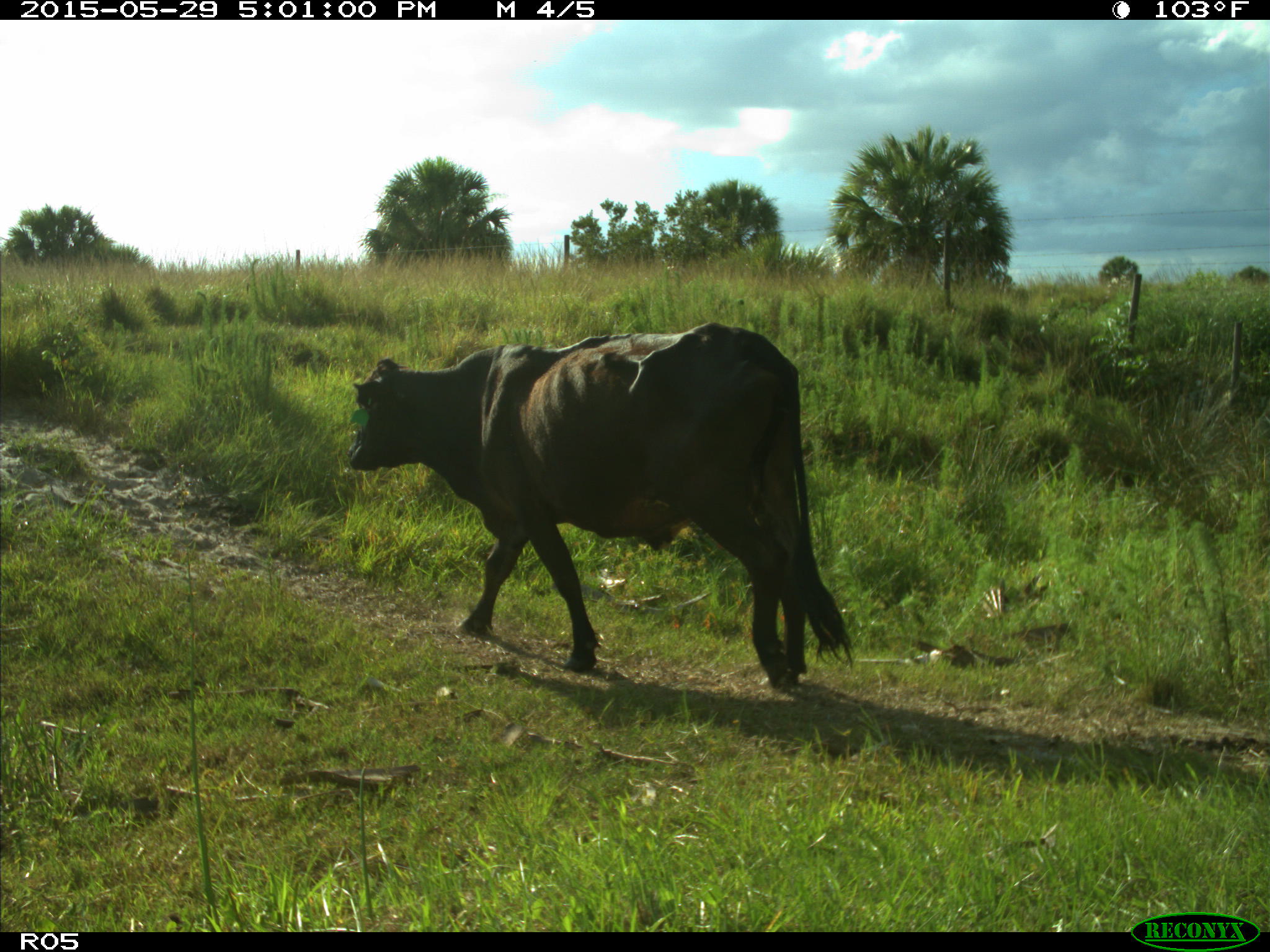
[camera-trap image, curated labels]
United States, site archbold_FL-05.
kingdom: Animalia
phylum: Chordata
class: Mammalia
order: Artiodactyla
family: Bovidae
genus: Bos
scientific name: Bos taurus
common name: domestic cow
Bos taurus (domestic cow).